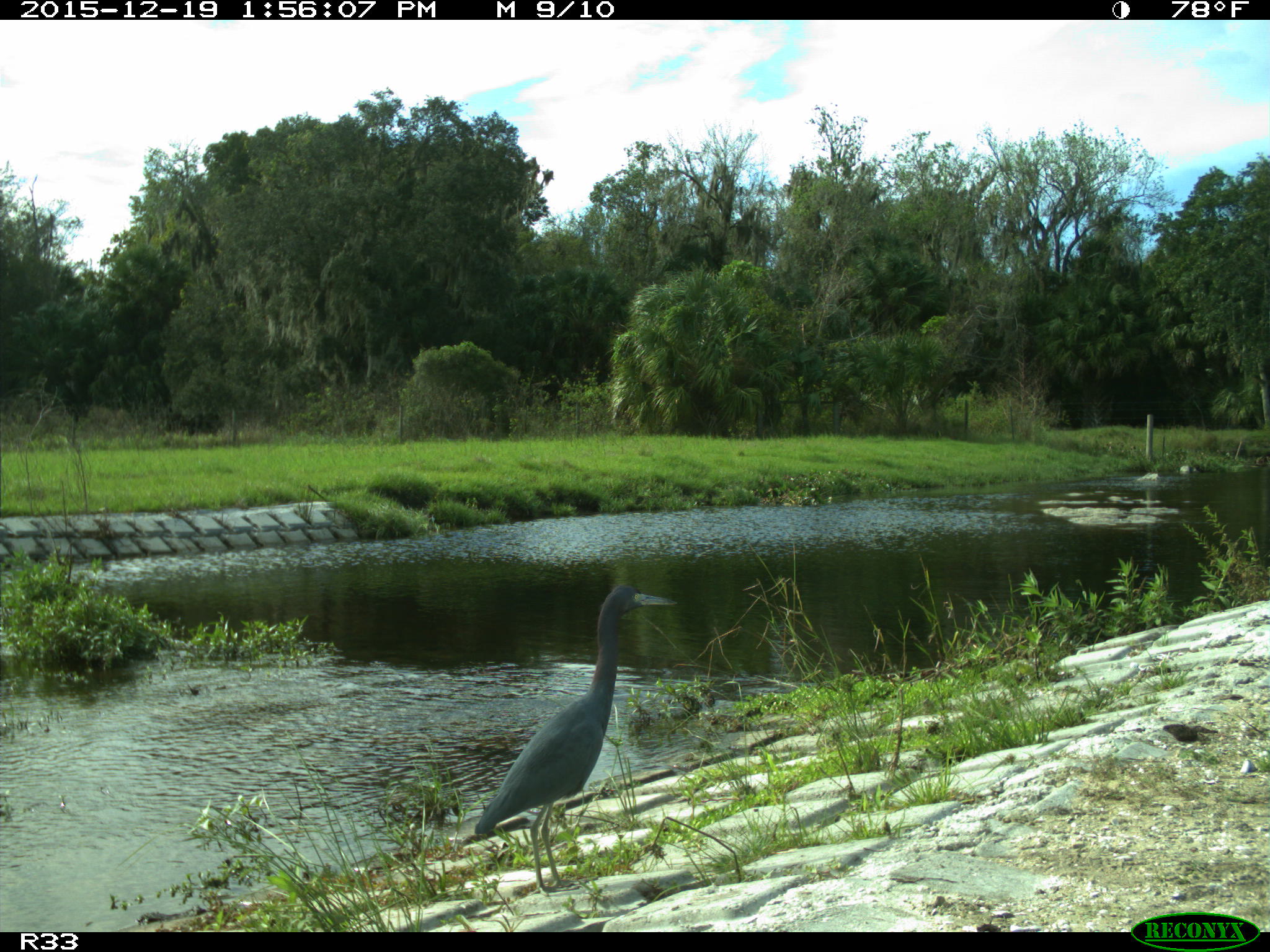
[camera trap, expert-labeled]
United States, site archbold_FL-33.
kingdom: Animalia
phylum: Chordata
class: Aves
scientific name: Aves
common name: birds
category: unidentified bird